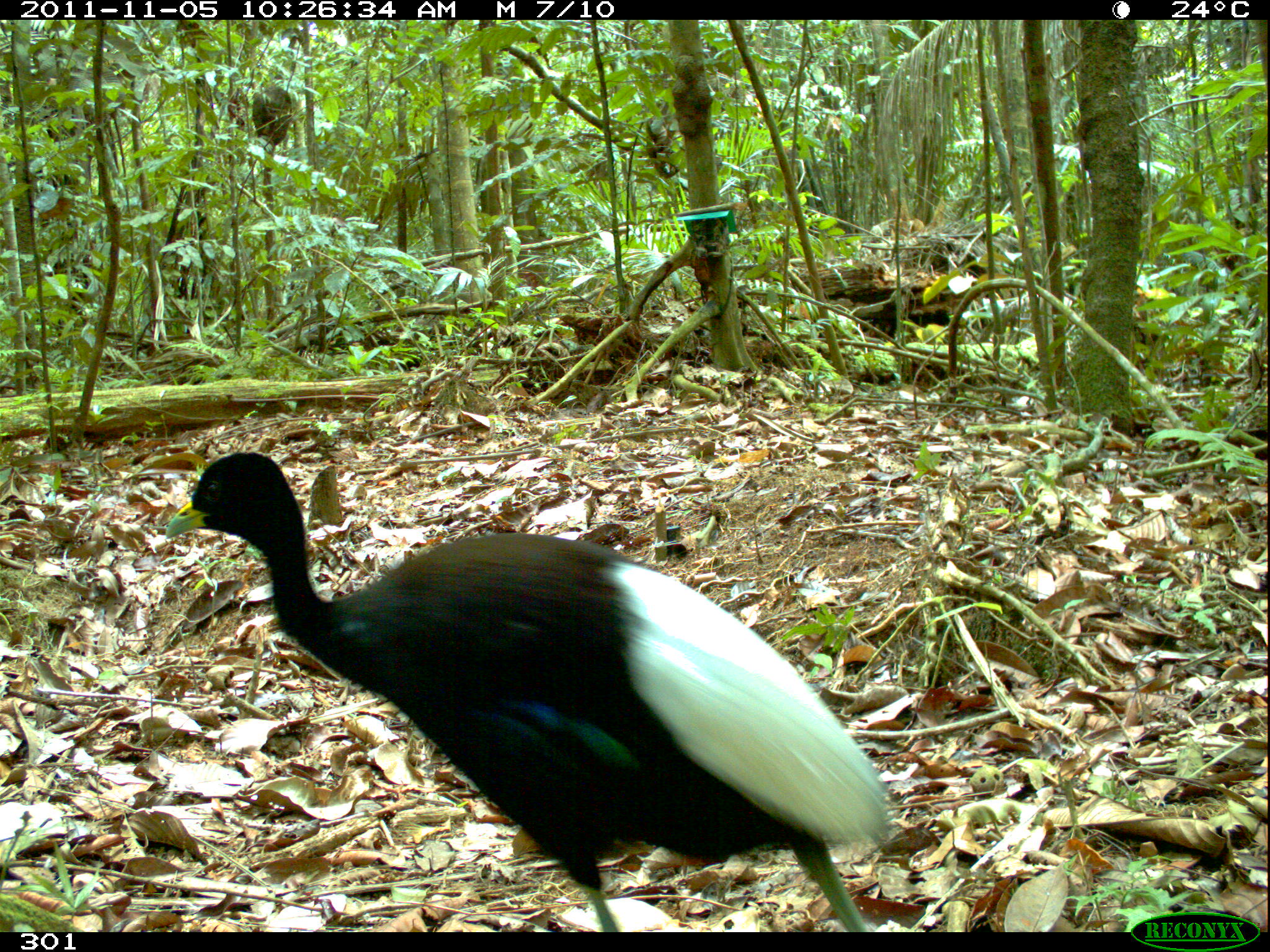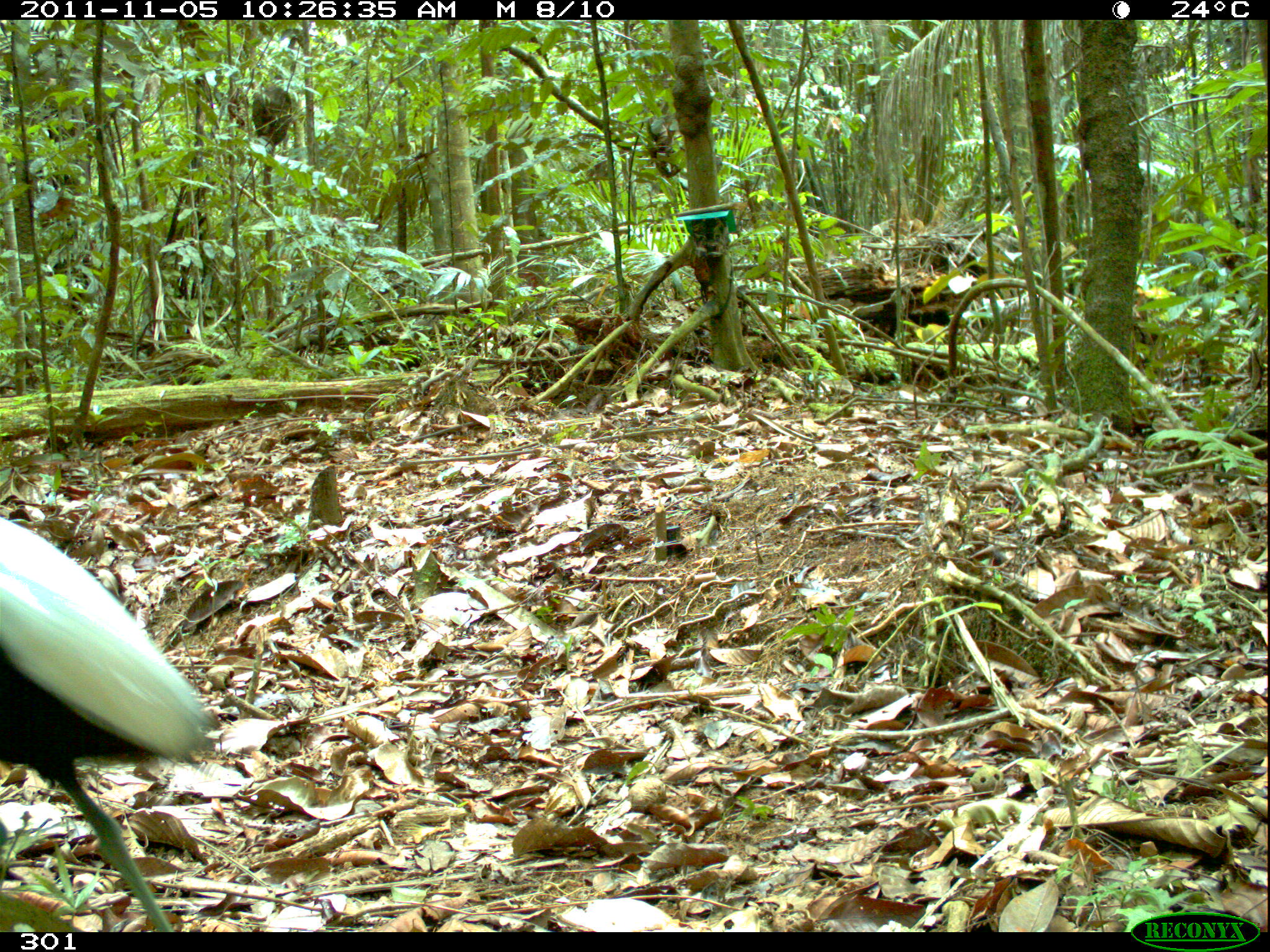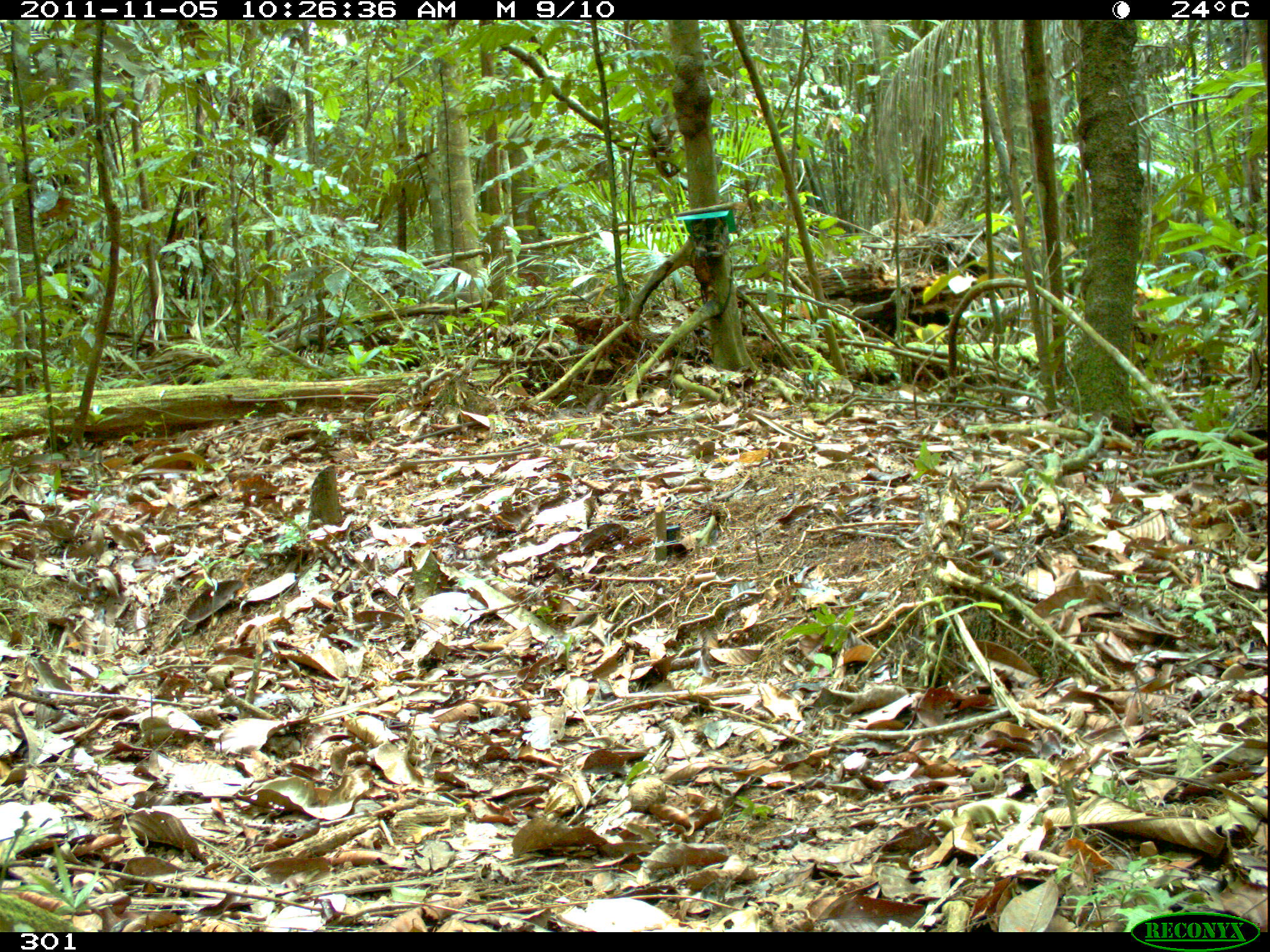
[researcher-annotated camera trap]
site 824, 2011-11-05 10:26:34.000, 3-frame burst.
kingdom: Animalia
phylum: Chordata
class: Aves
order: Gruiformes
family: Psophiidae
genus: Psophia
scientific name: Psophia leucoptera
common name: pale-winged trumpeter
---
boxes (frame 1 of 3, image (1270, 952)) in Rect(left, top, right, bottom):
psophia leucoptera: Rect(164, 450, 893, 932)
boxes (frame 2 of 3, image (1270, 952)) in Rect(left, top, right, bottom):
psophia leucoptera: Rect(0, 518, 214, 932)